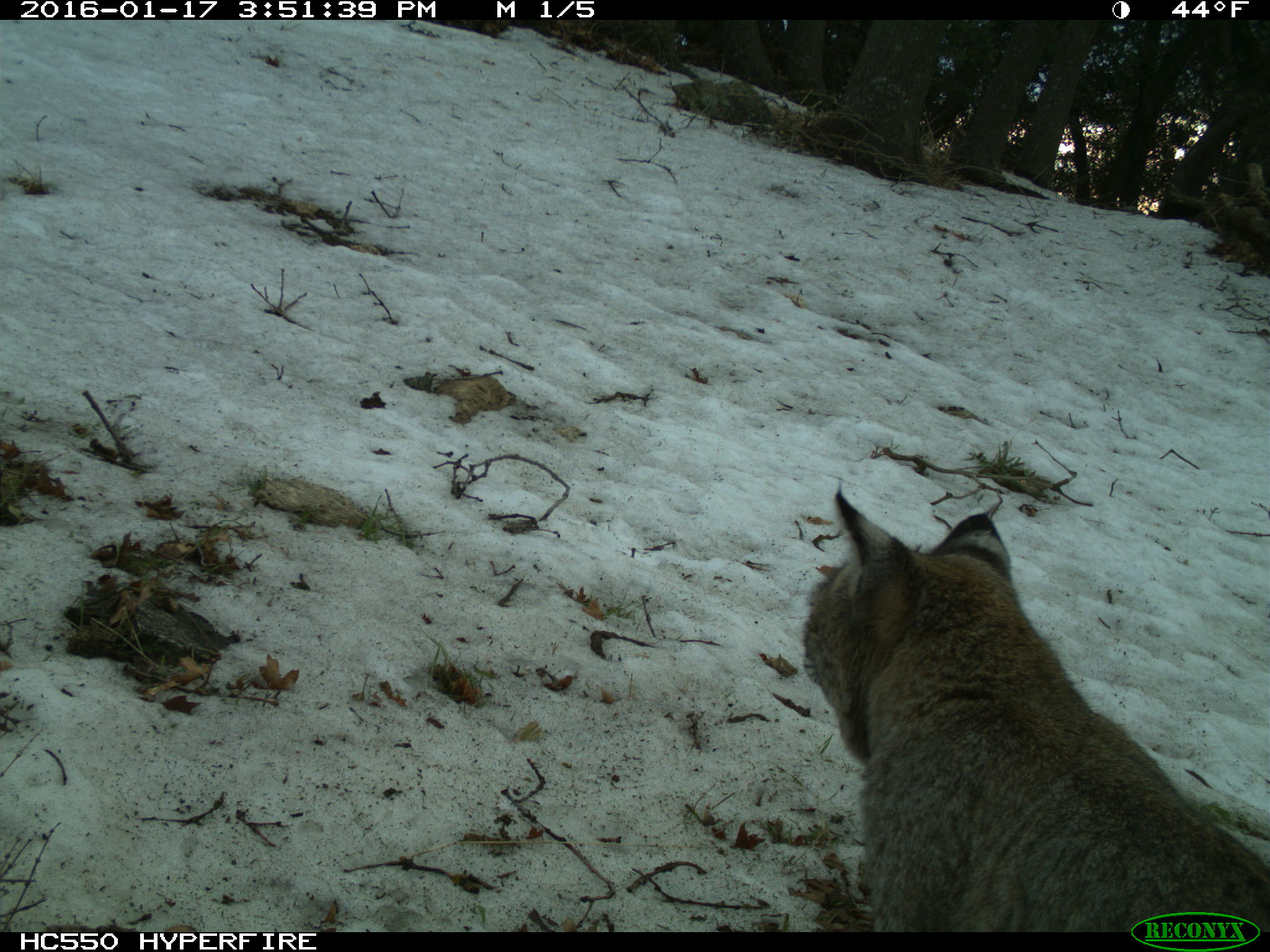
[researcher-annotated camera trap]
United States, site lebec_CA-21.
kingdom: Animalia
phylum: Chordata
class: Mammalia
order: Carnivora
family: Felidae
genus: Lynx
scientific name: Lynx rufus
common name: bobcat